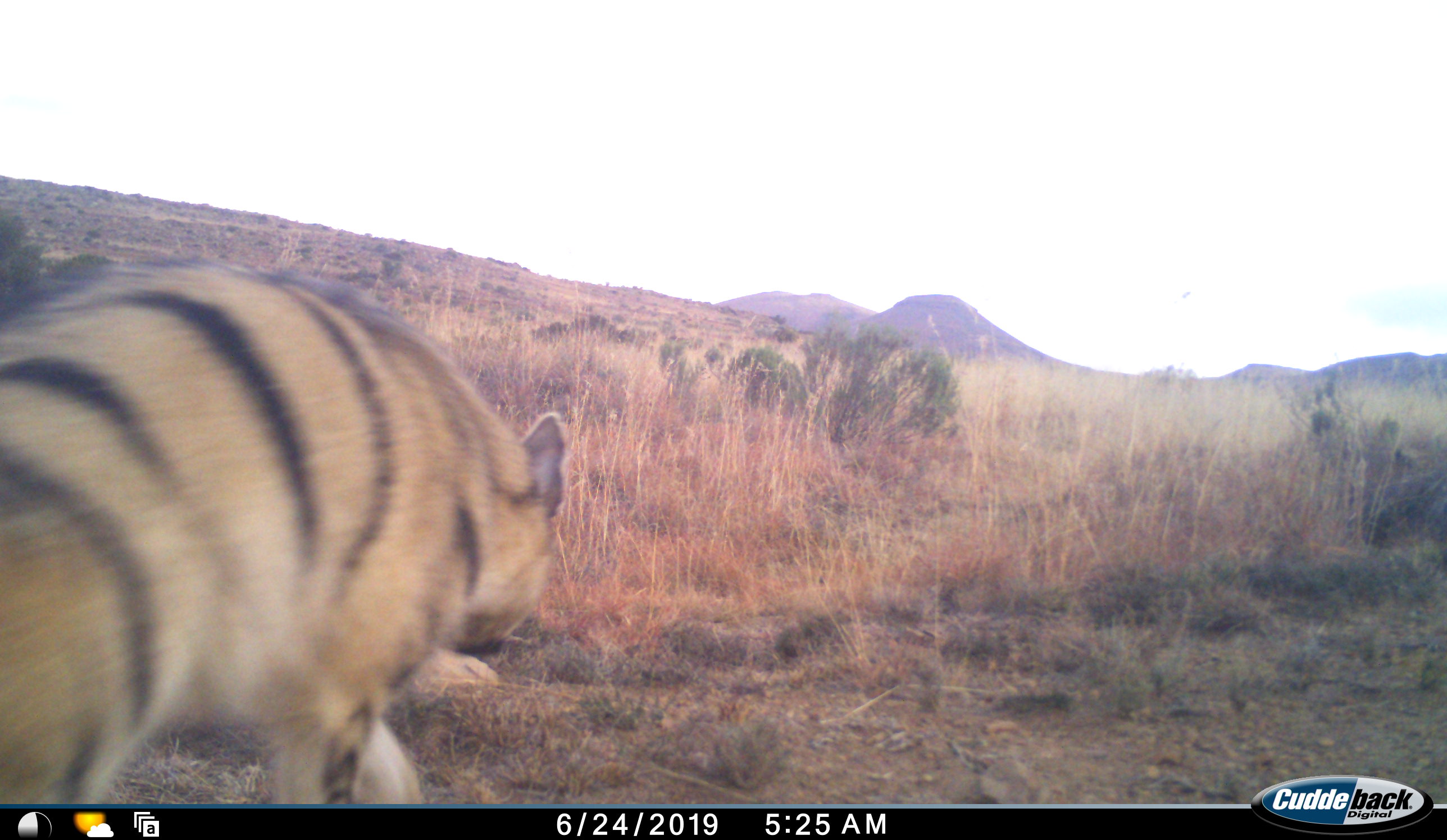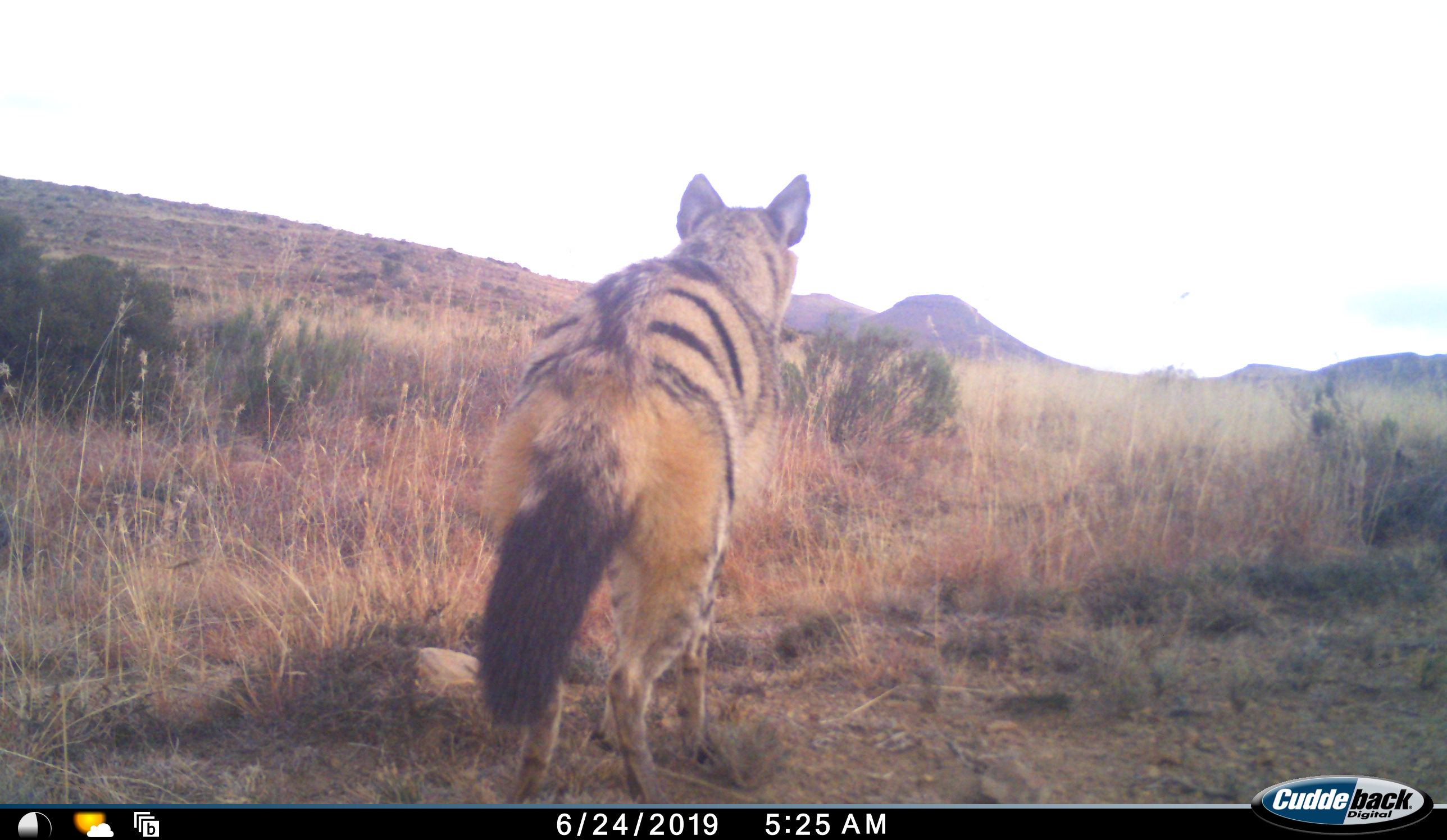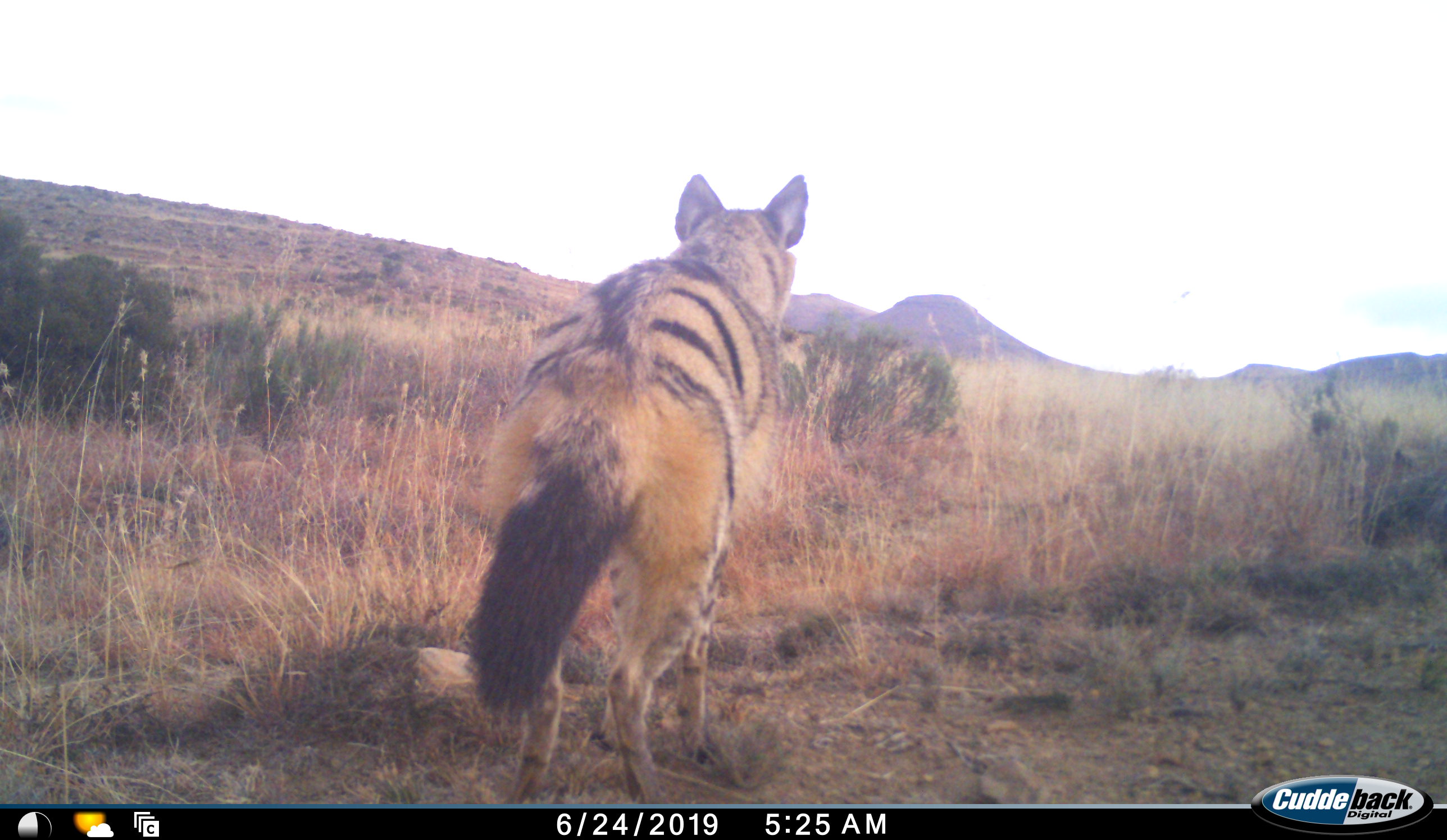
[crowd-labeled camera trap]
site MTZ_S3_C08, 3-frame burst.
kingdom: Animalia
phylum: Chordata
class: Mammalia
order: Carnivora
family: Hyaenidae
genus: Proteles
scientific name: Proteles cristatus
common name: aardwolf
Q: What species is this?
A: Aardwolf (Proteles cristatus).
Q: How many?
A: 1.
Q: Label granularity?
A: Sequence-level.